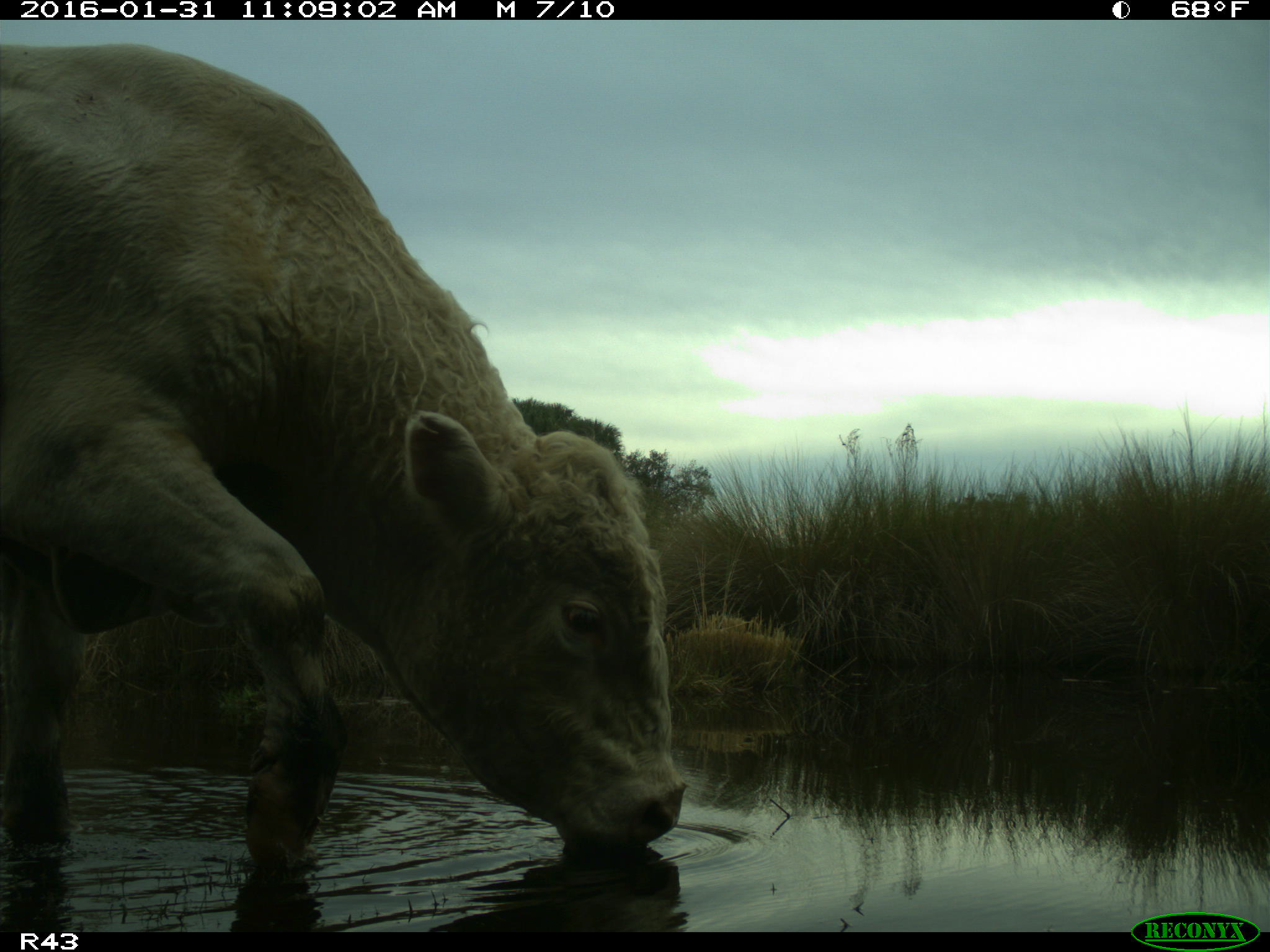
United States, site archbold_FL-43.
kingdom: Animalia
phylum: Chordata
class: Mammalia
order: Artiodactyla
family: Bovidae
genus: Bos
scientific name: Bos taurus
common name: domestic cow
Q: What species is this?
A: Bos taurus (domestic cow).